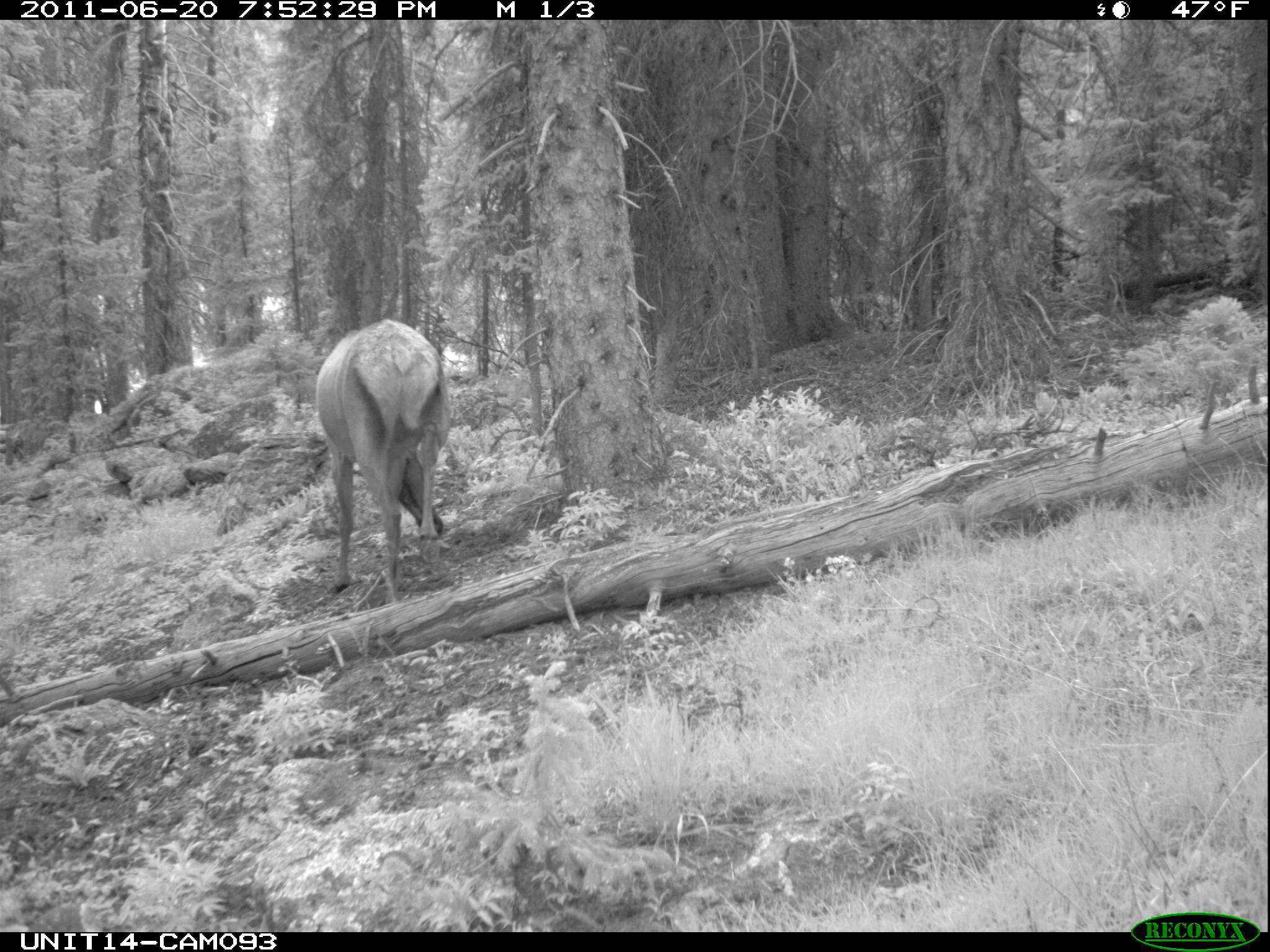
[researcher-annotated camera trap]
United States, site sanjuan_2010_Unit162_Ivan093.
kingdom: Animalia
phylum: Chordata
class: Mammalia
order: Artiodactyla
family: Cervidae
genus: Cervus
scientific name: Cervus elaphus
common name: red deer